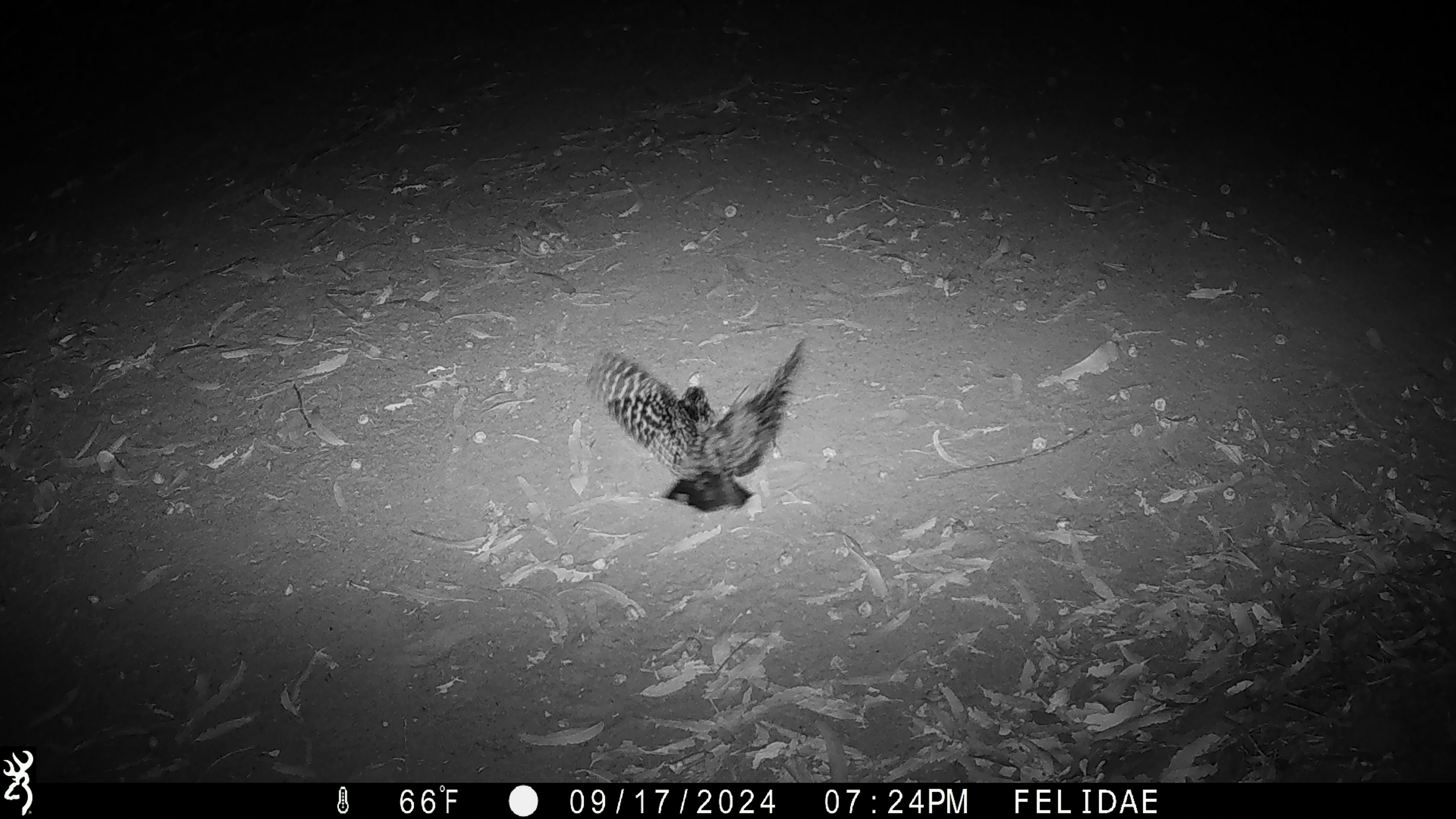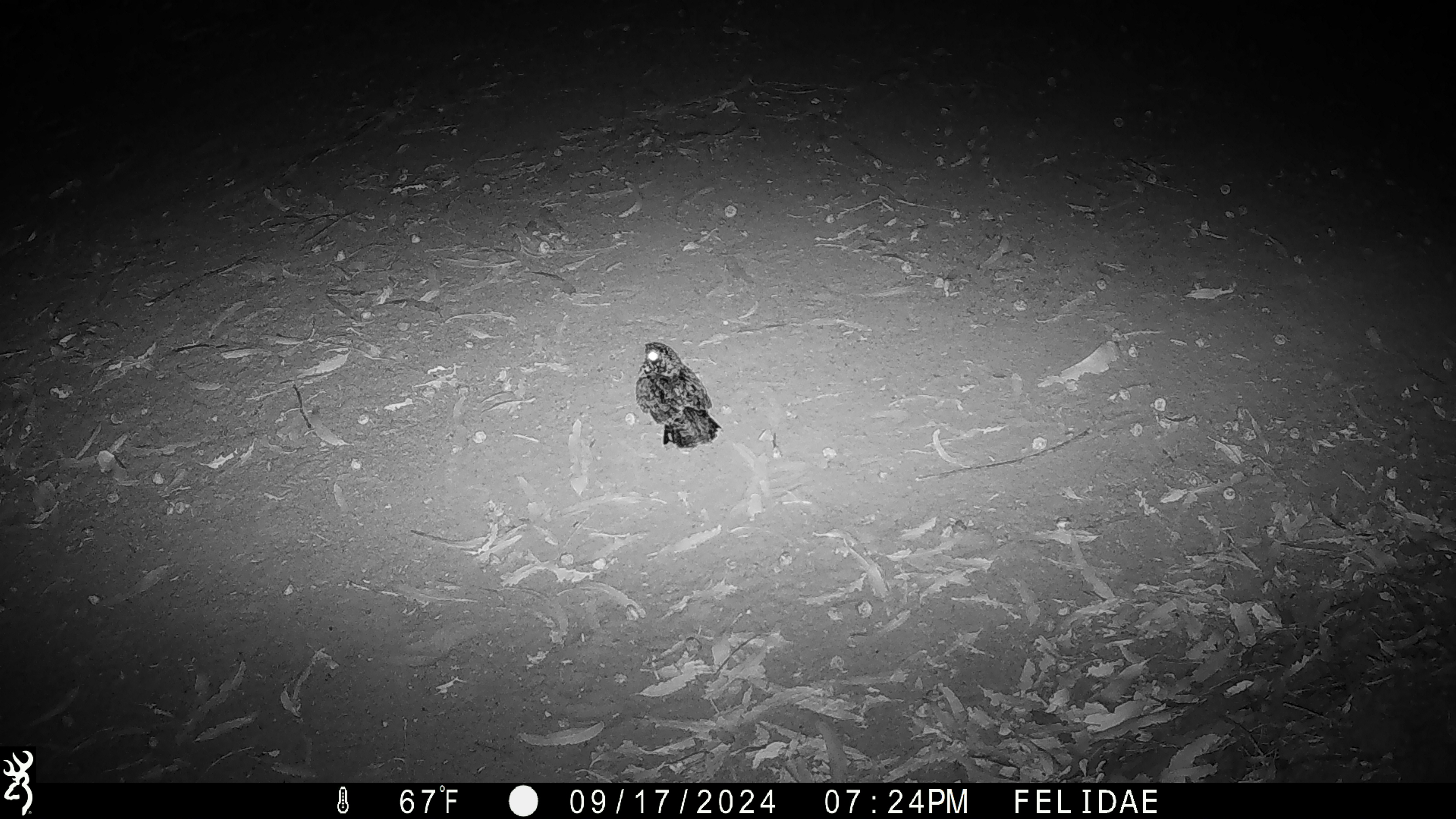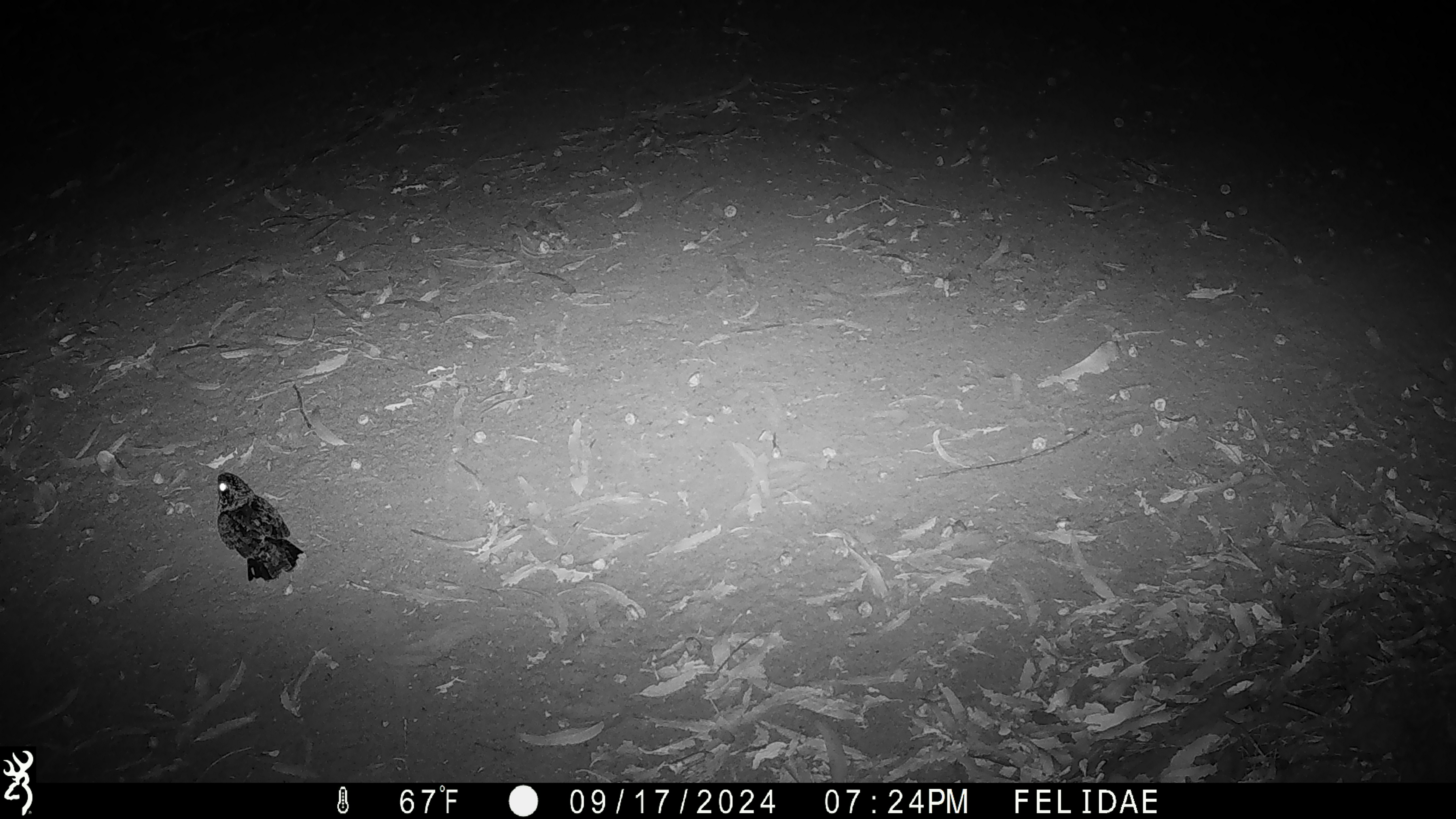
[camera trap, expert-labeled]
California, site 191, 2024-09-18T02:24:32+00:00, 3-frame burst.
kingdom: Animalia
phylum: Chordata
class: Aves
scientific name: Aves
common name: bird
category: unknown bird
Unknown bird (bird) (Aves).